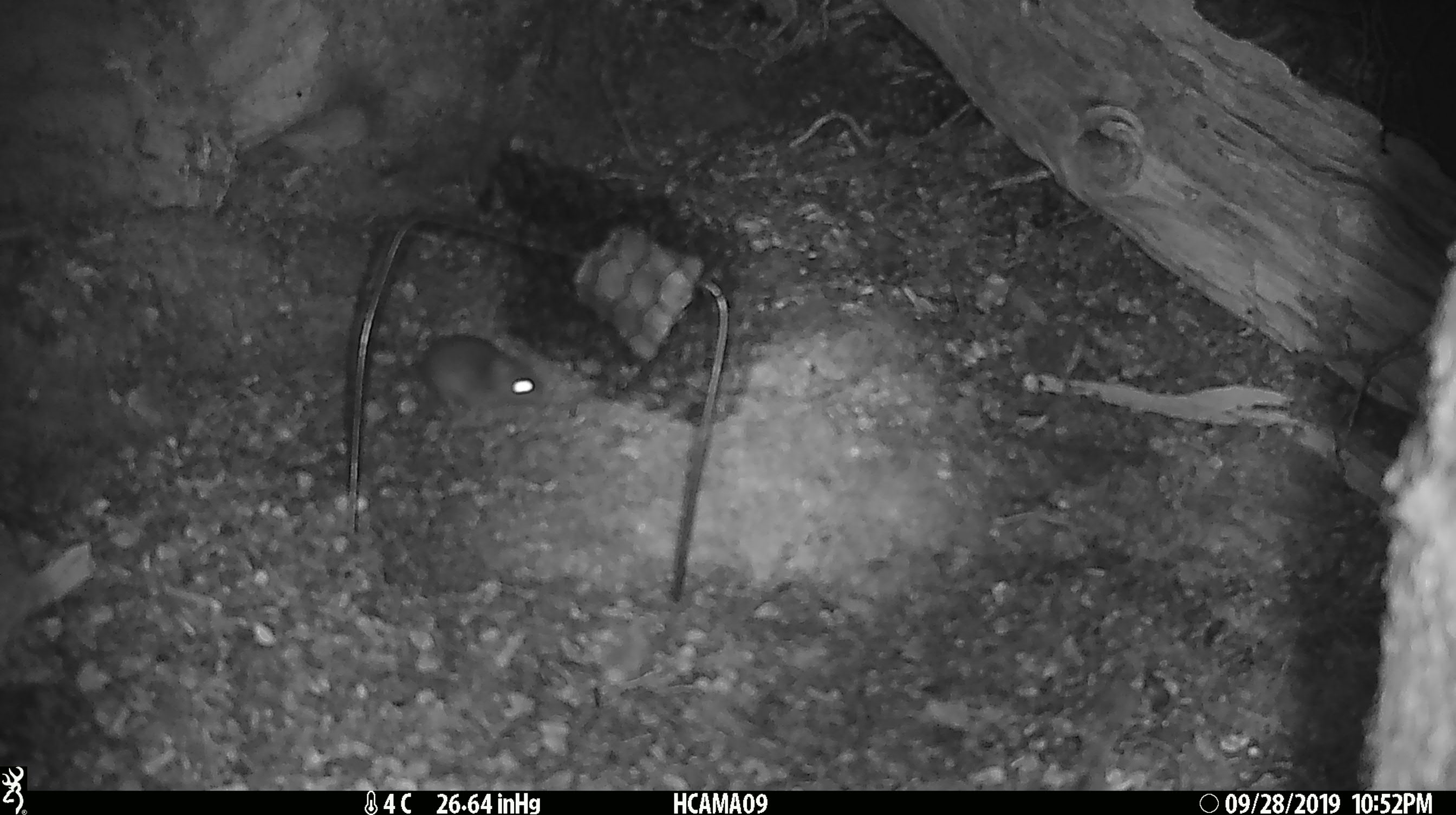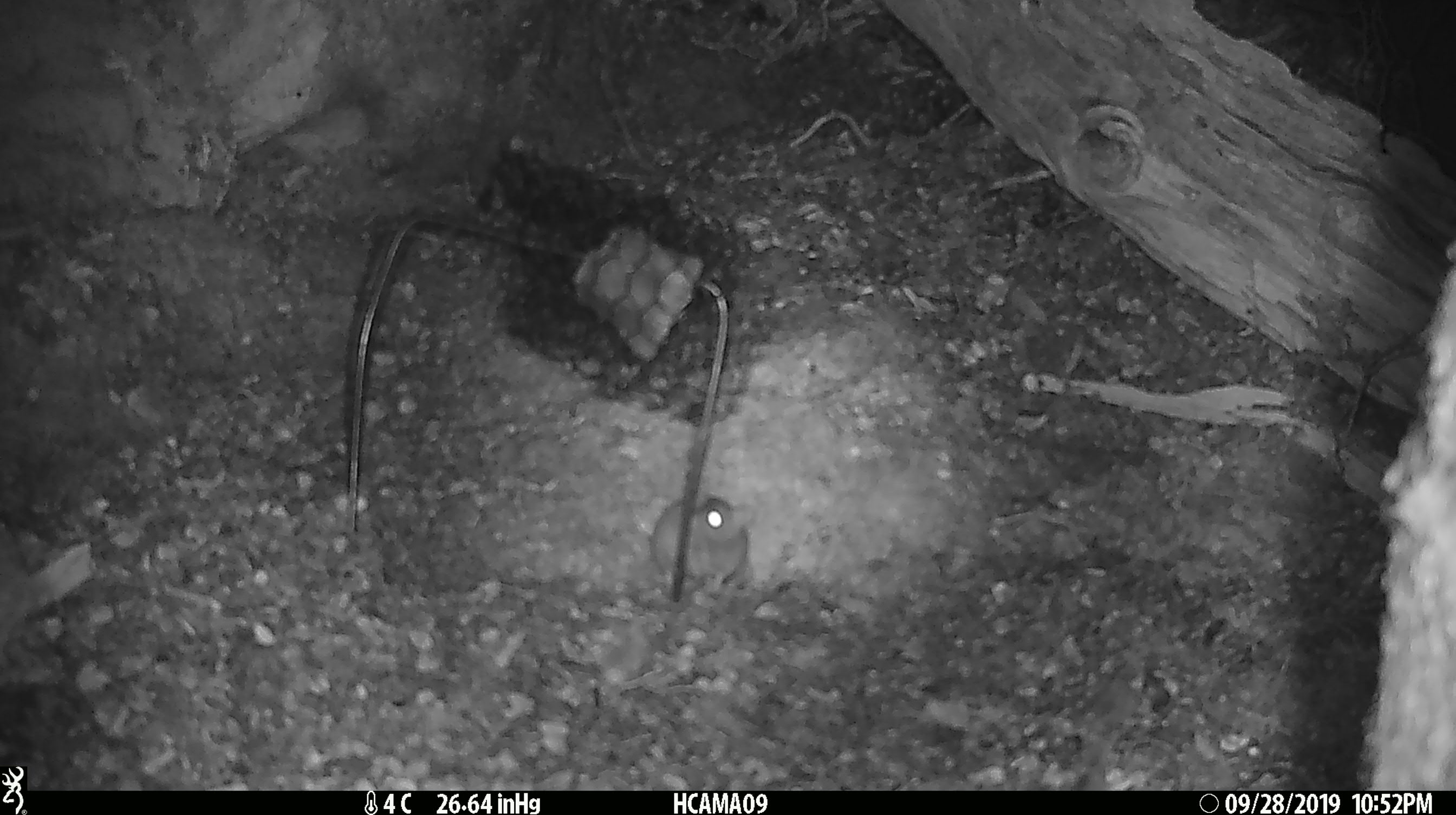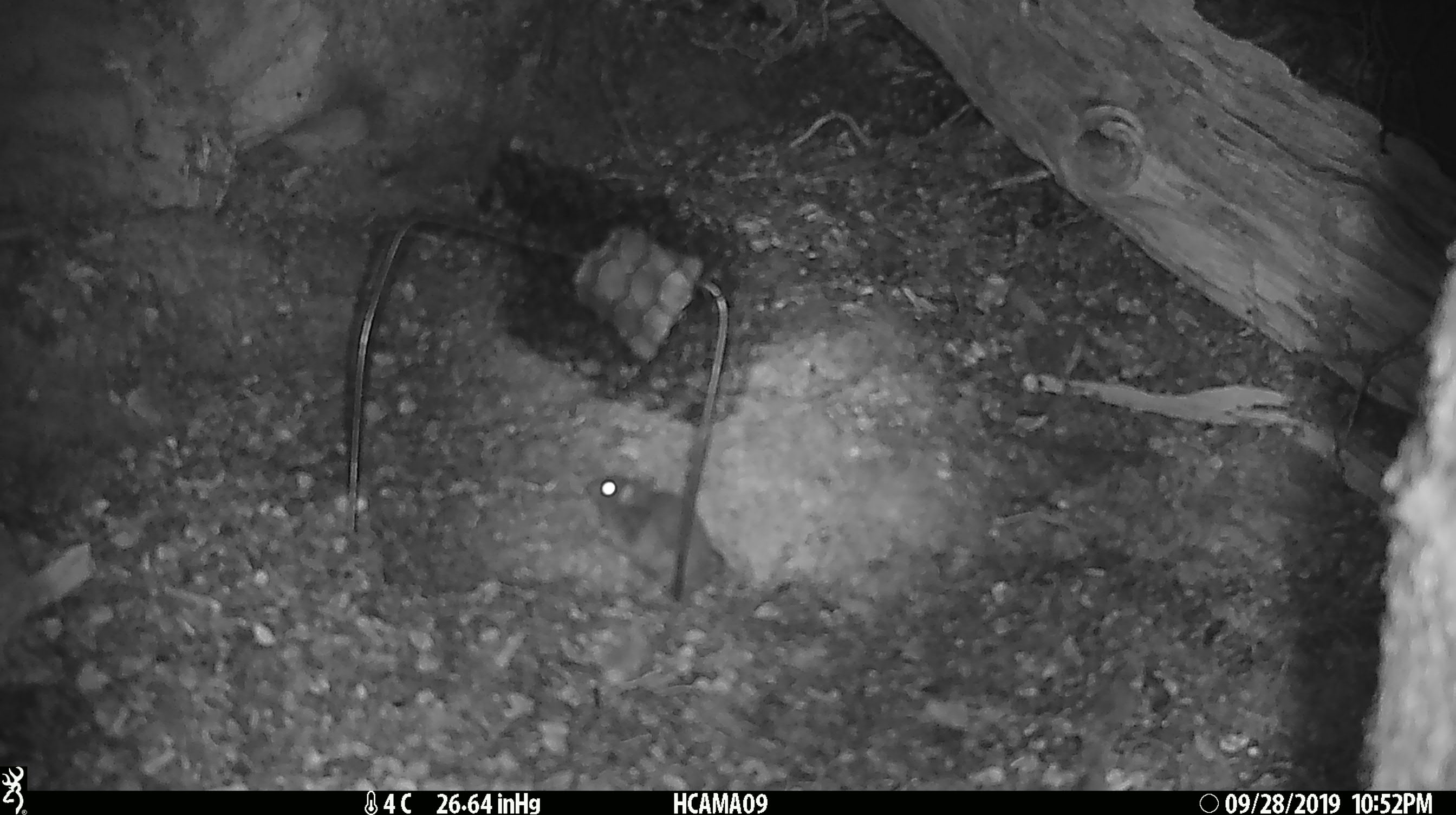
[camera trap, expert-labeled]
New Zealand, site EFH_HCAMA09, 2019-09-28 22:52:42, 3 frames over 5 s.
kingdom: Animalia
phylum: Chordata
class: Mammalia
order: Rodentia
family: Muridae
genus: Mus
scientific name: Mus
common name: mouse